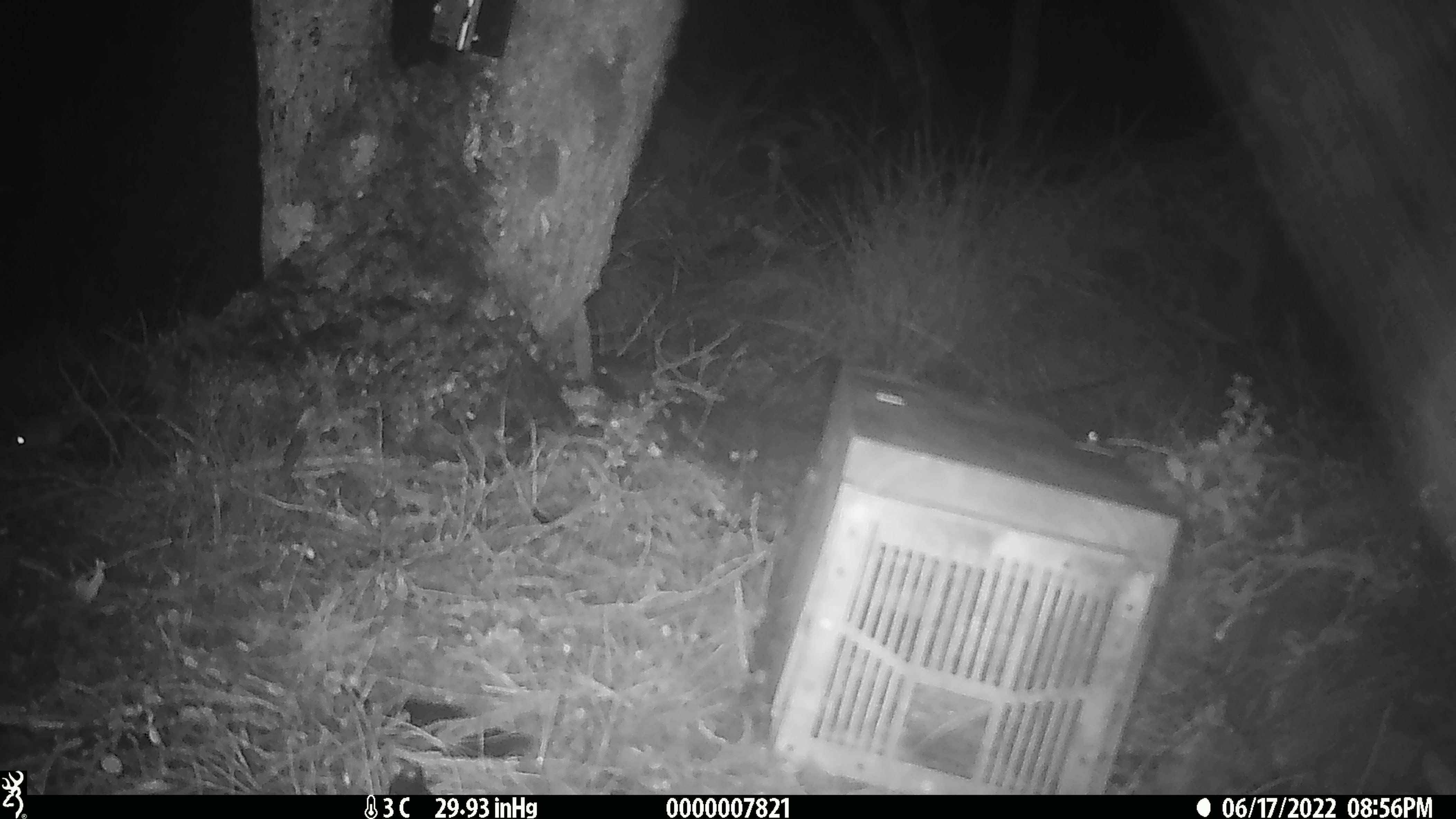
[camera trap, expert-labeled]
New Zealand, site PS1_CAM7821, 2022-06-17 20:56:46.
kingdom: Animalia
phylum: Chordata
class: Mammalia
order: Rodentia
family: Muridae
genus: Mus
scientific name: Mus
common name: mouse